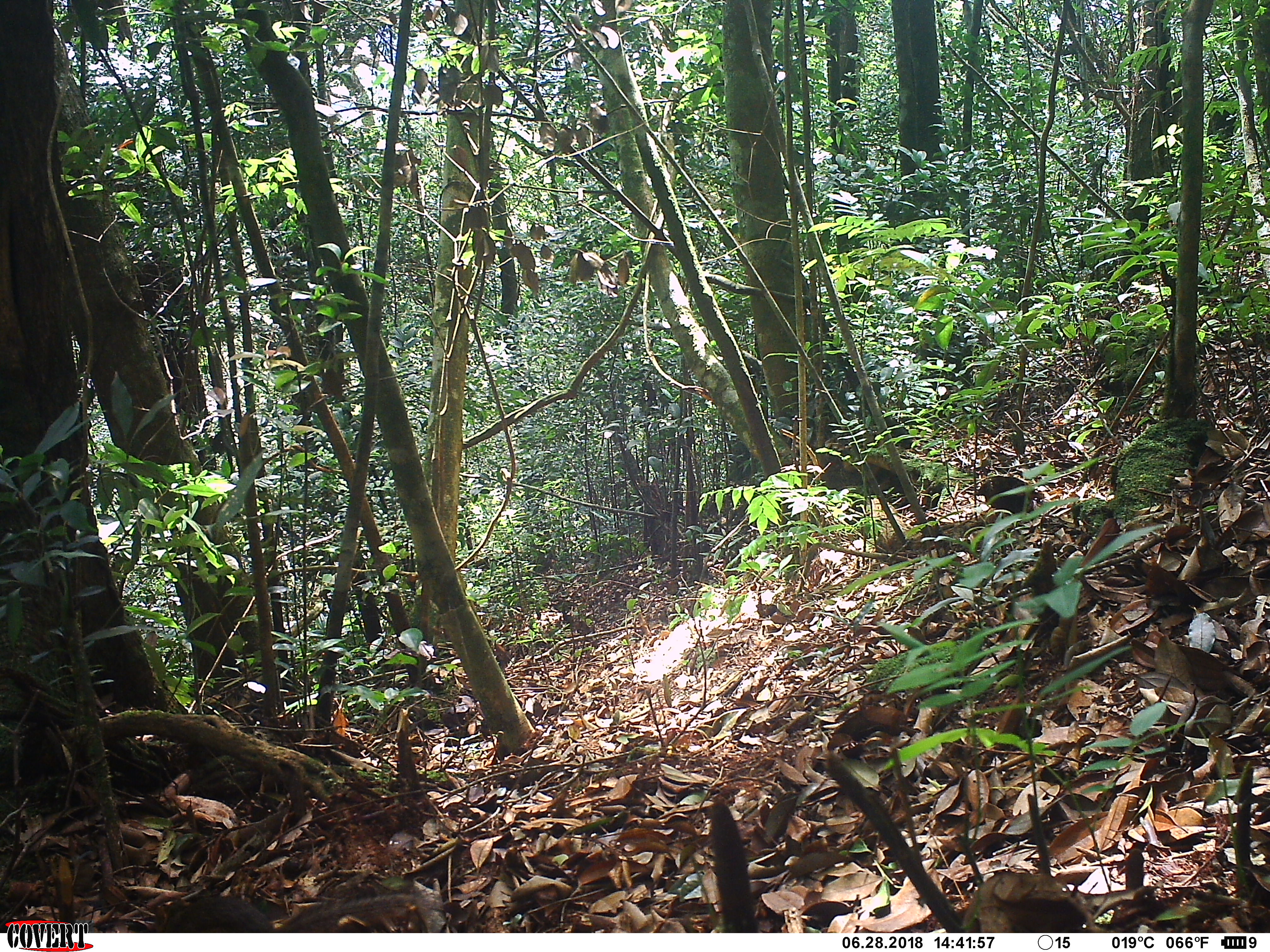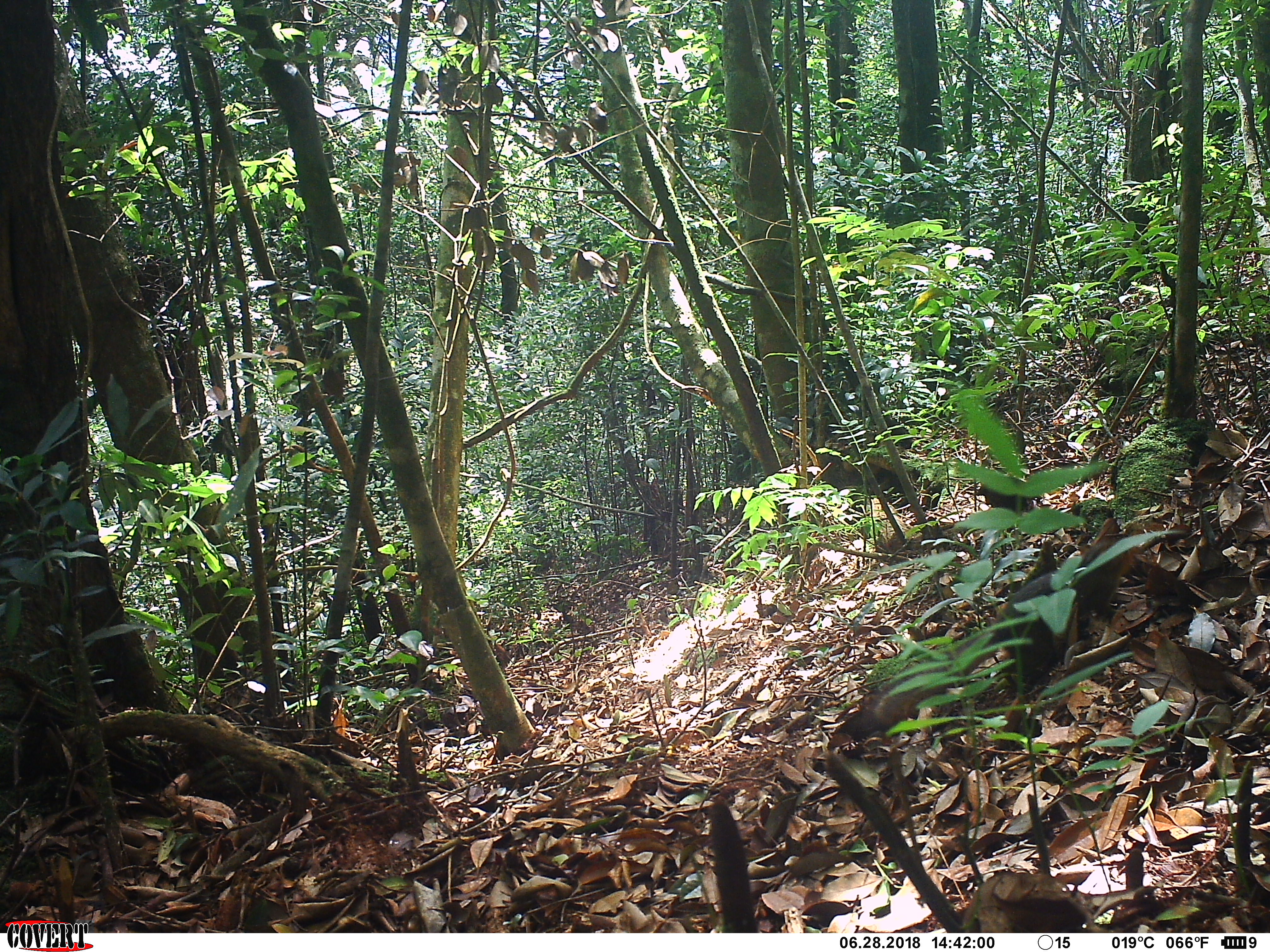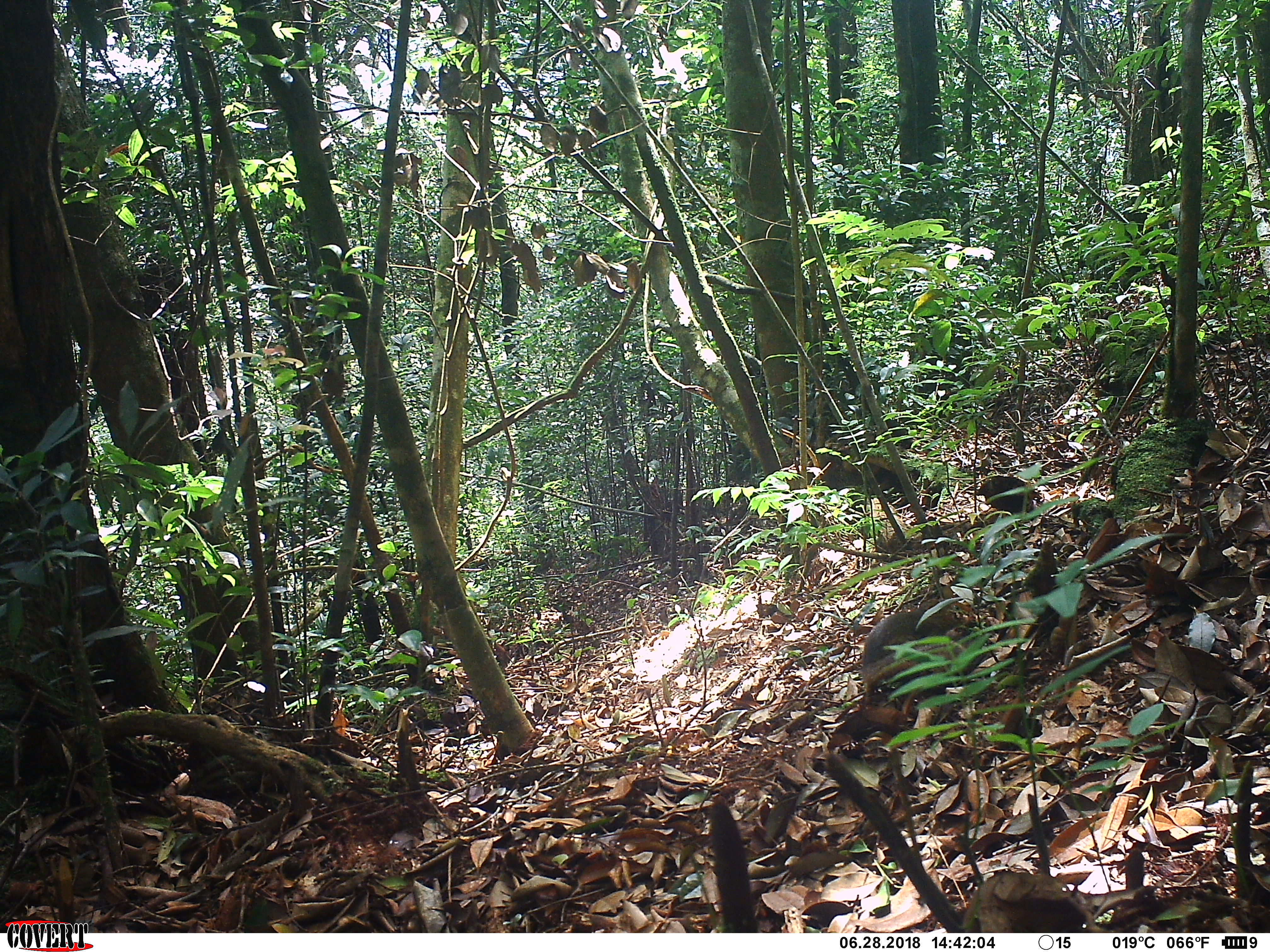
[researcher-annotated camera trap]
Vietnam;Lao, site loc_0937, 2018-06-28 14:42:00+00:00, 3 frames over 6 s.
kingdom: Animalia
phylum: Chordata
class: Mammalia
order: Rodentia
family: Sciuridae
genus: Dremomys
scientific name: Dremomys rufigenis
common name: red-cheeked squirrel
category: red cheeked squirrel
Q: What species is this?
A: Red cheeked squirrel (red-cheeked squirrel) (Dremomys rufigenis).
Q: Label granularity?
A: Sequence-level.